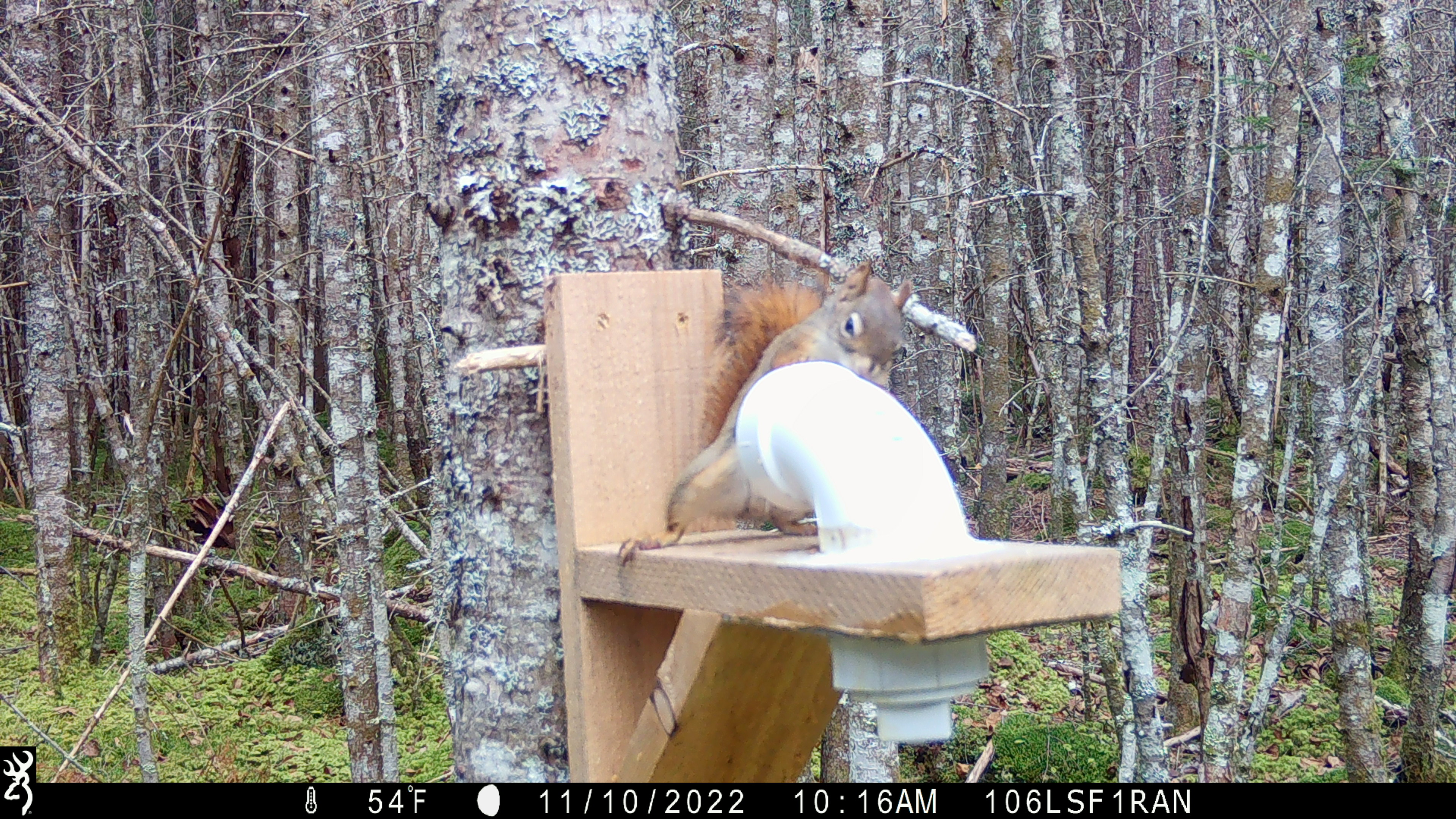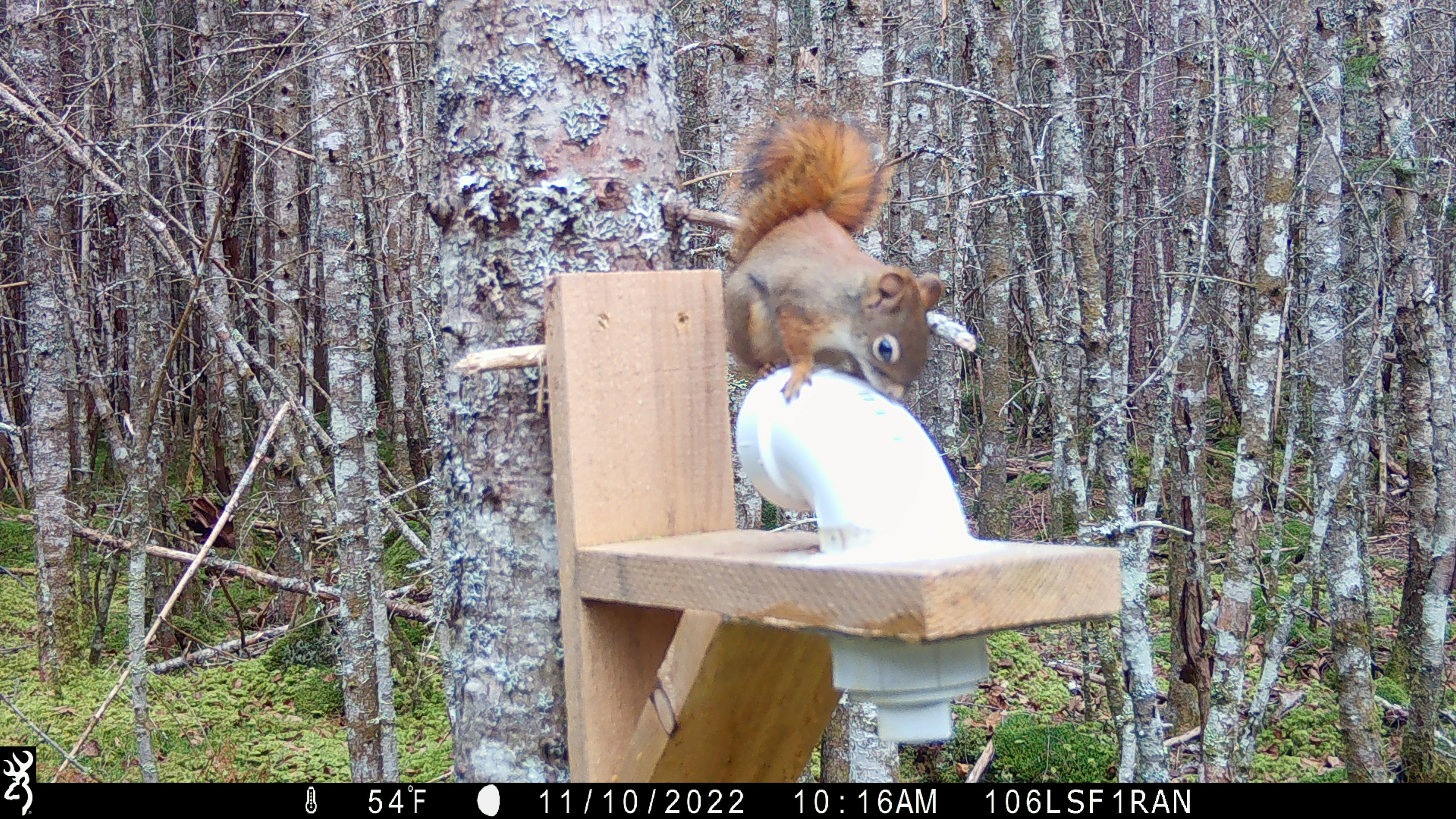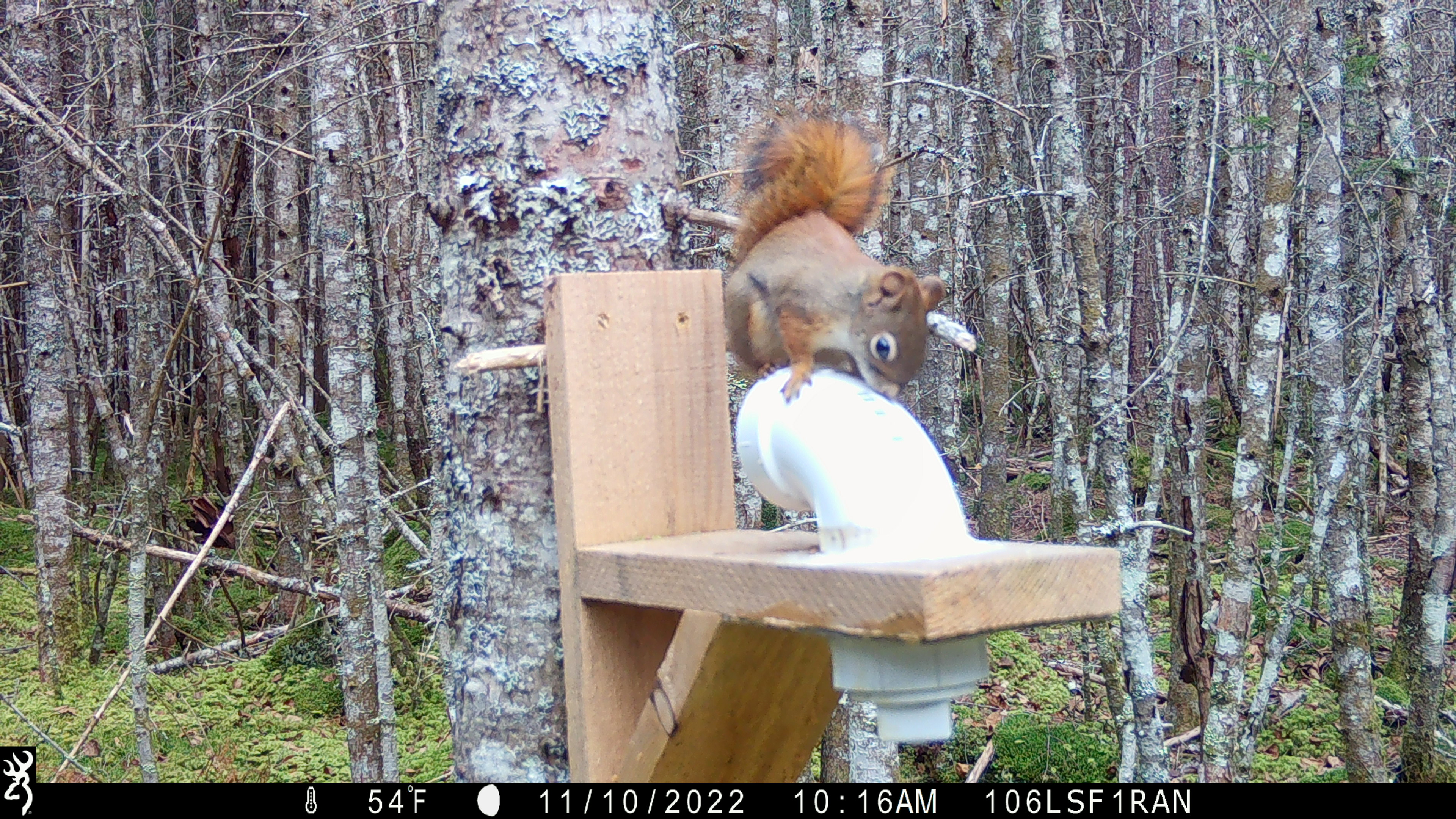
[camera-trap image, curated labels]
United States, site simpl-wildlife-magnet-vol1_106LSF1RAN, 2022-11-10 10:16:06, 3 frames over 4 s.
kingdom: Animalia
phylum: Chordata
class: Mammalia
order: Rodentia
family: Sciuridae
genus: Tamiasciurus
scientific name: Tamiasciurus hudsonicus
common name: red squirrel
Red squirrel (Tamiasciurus hudsonicus).